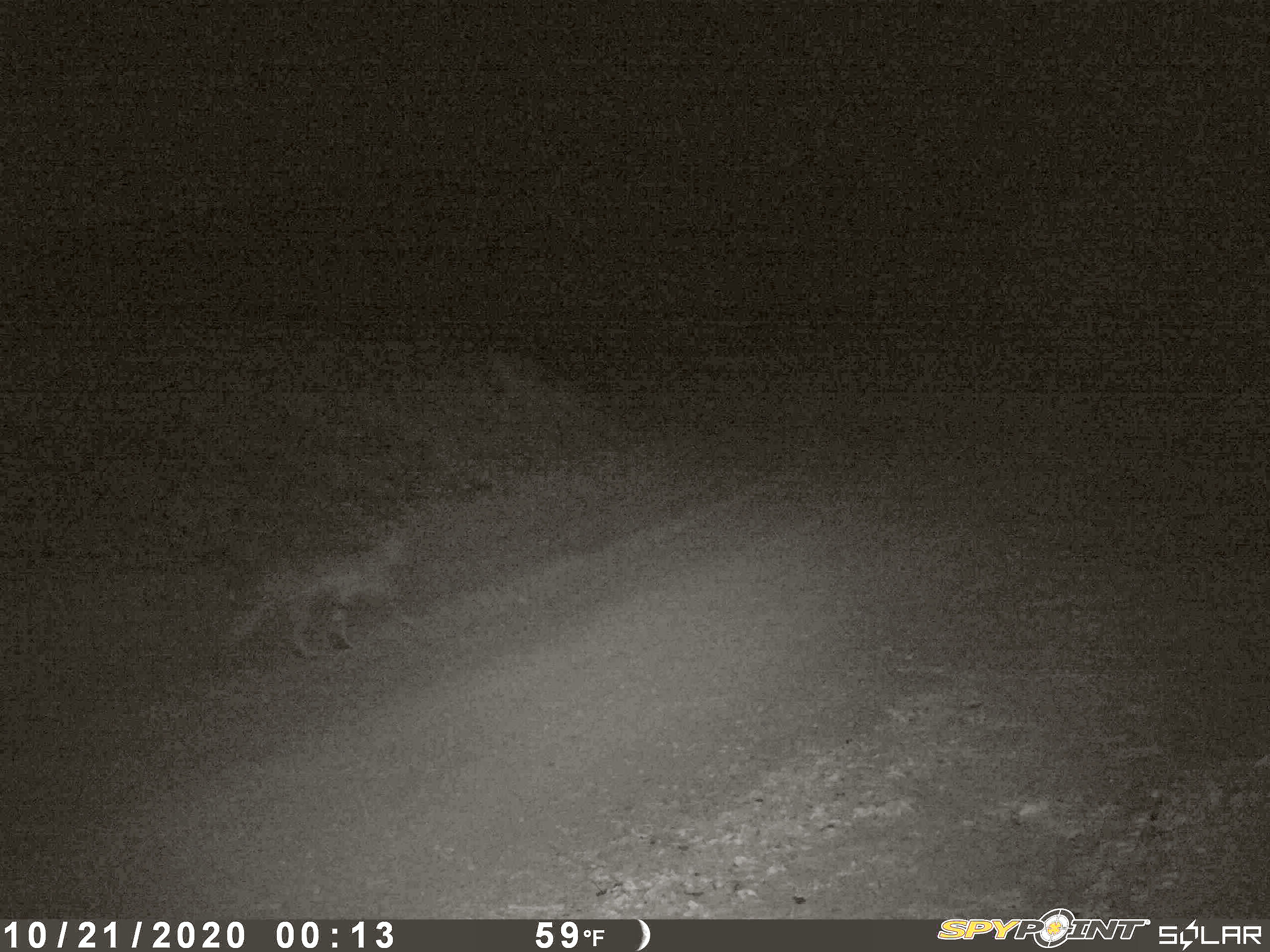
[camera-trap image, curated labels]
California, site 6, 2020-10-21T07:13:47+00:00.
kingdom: Animalia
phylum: Chordata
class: Mammalia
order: Carnivora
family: Felidae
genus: Lynx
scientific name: Lynx rufus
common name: bobcat